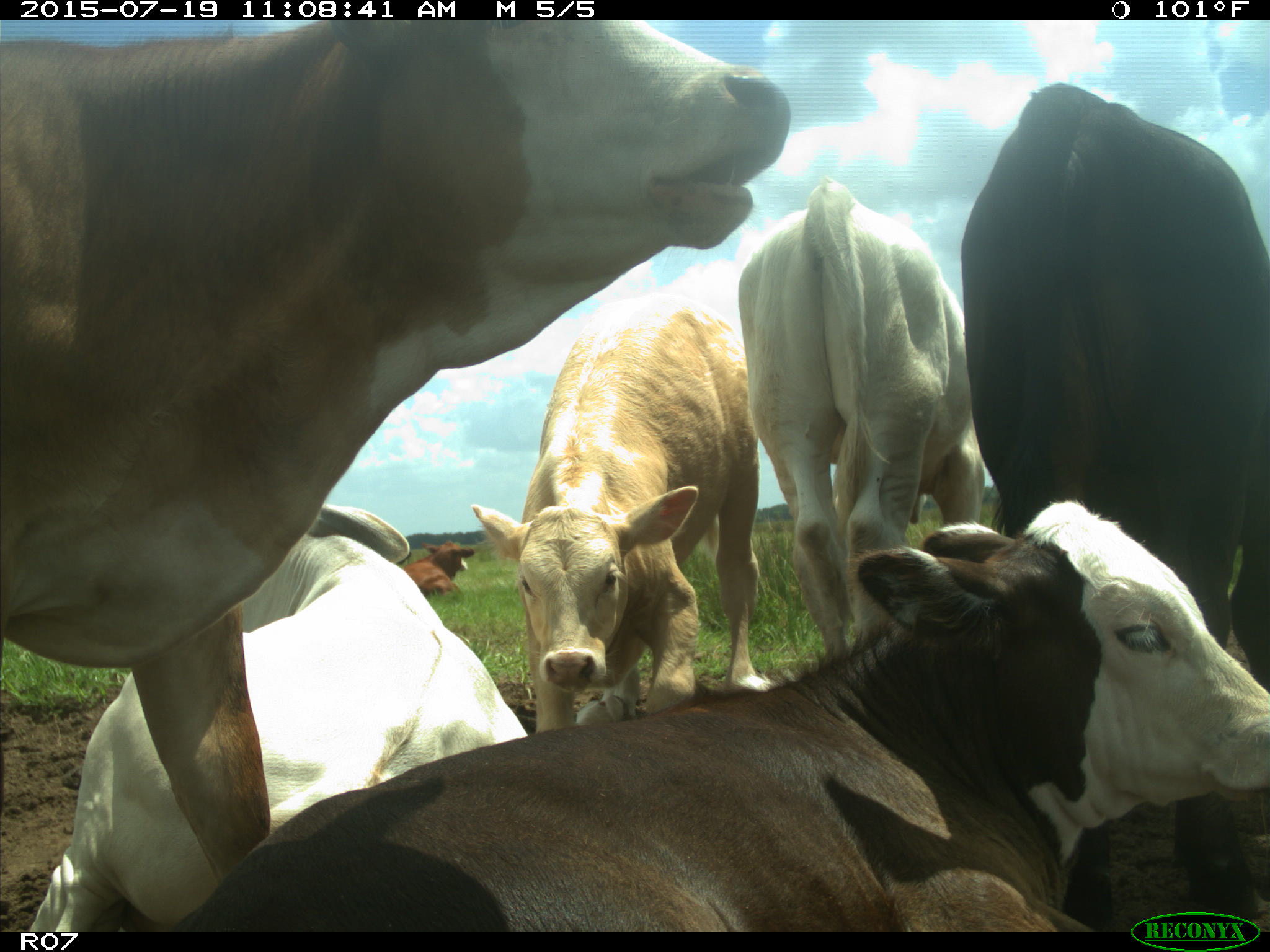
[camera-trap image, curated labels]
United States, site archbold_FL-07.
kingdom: Animalia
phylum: Chordata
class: Mammalia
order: Artiodactyla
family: Bovidae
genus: Bos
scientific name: Bos taurus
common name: domestic cow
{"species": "Bos taurus (domestic cow)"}